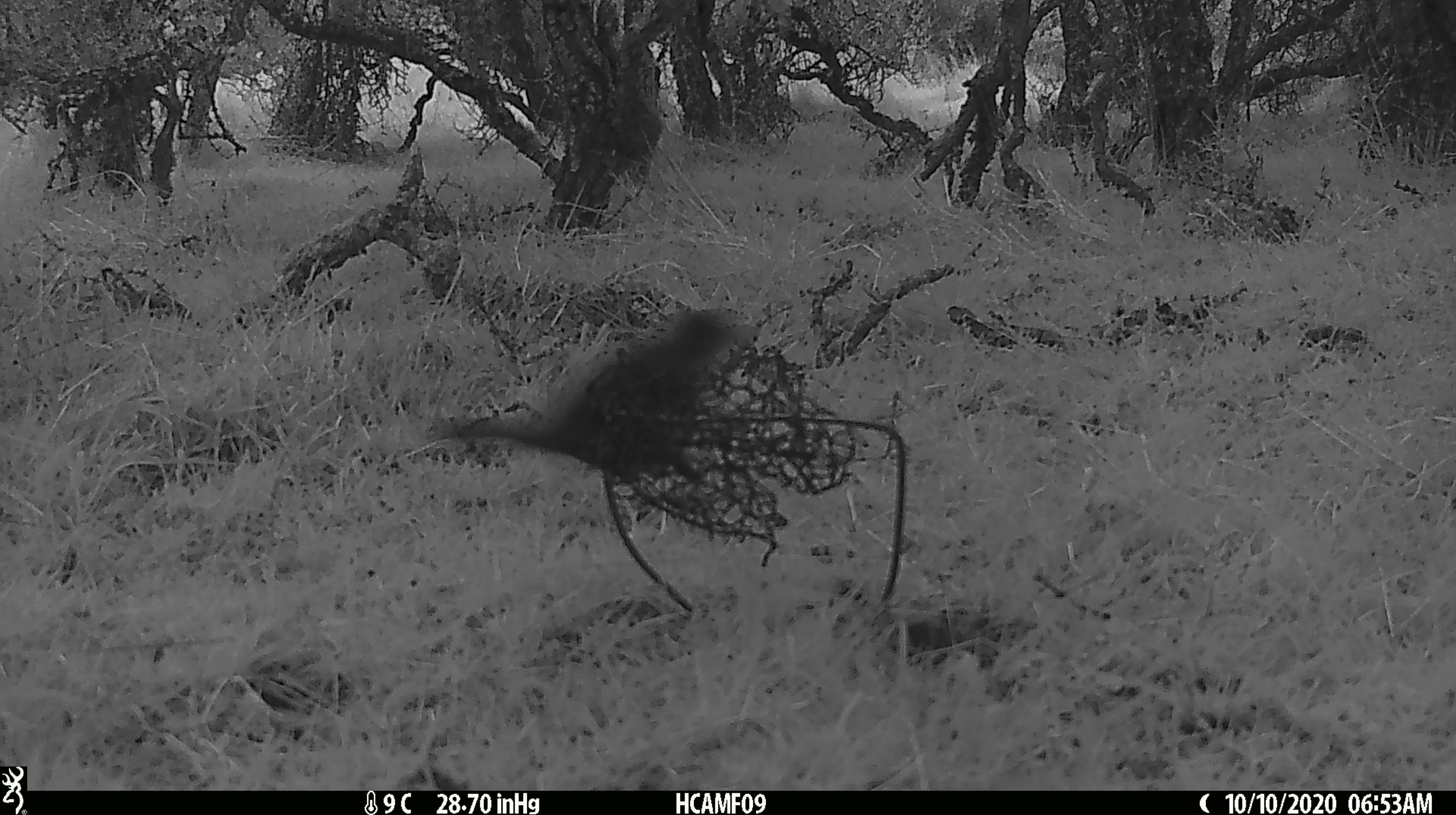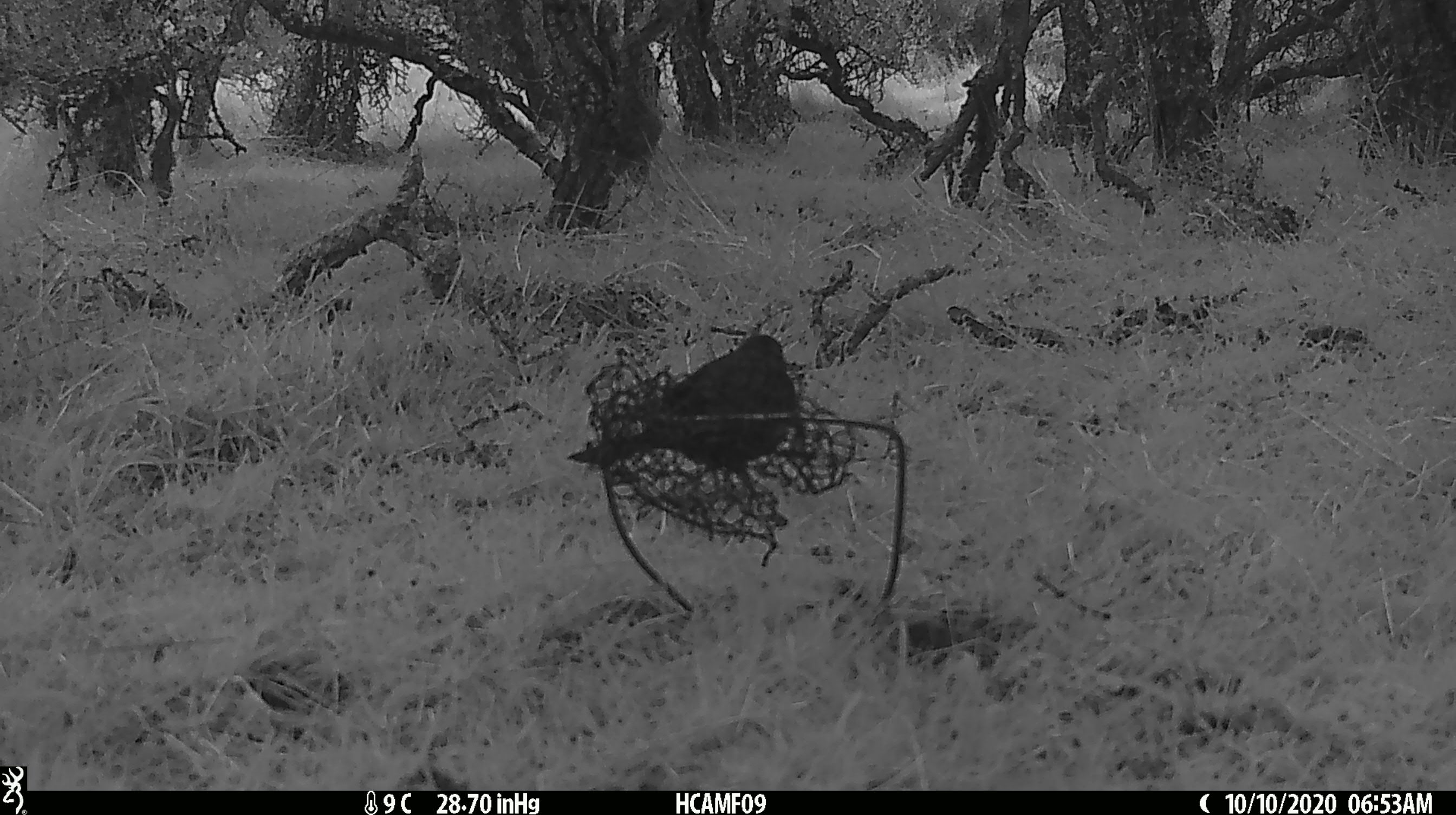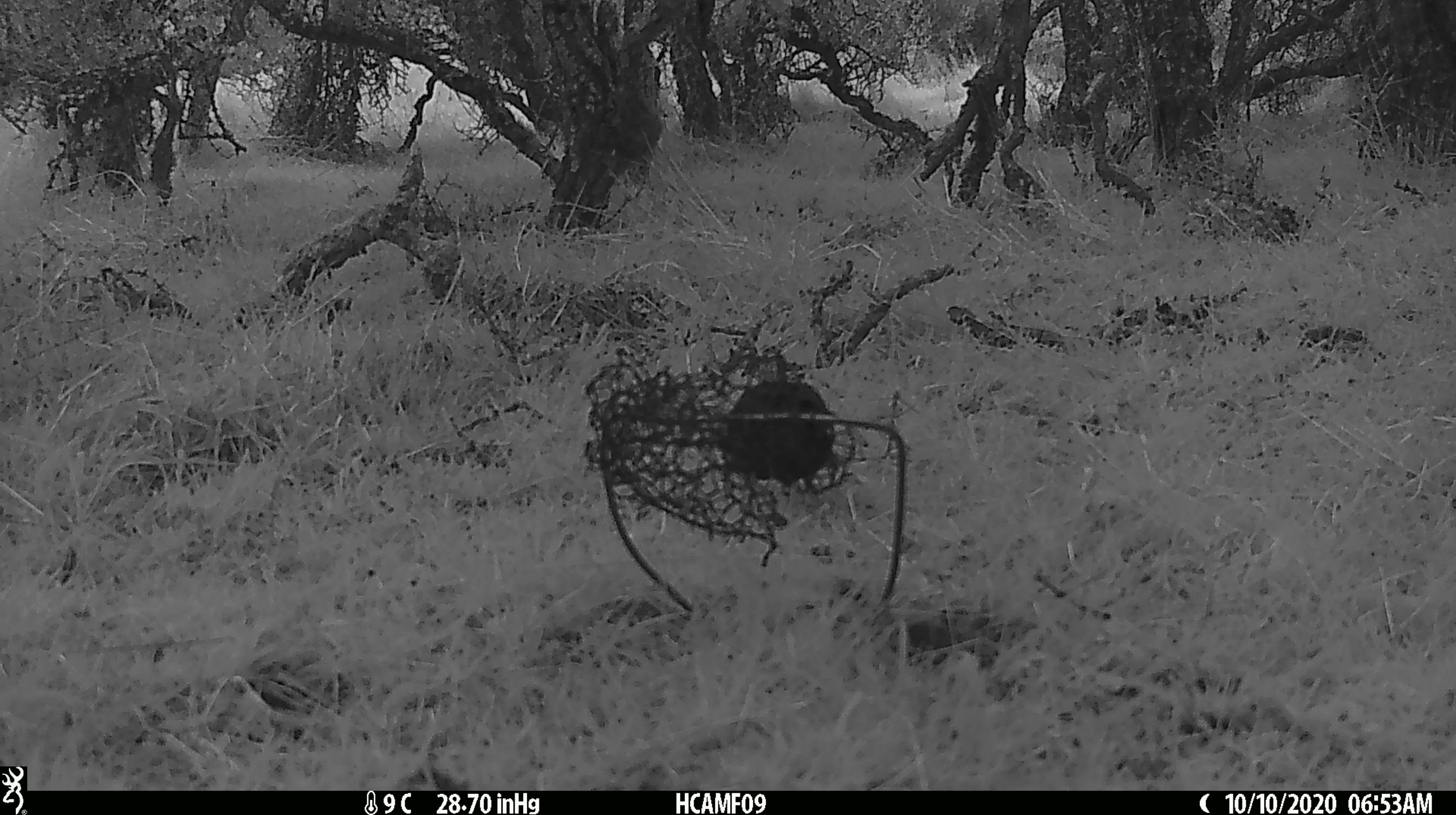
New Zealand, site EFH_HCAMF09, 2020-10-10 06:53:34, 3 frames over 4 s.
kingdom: Animalia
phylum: Chordata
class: Aves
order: Passeriformes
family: Turdidae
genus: Turdus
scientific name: Turdus merula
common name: eurasian blackbird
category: blackbird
Blackbird (eurasian blackbird) (Turdus merula).